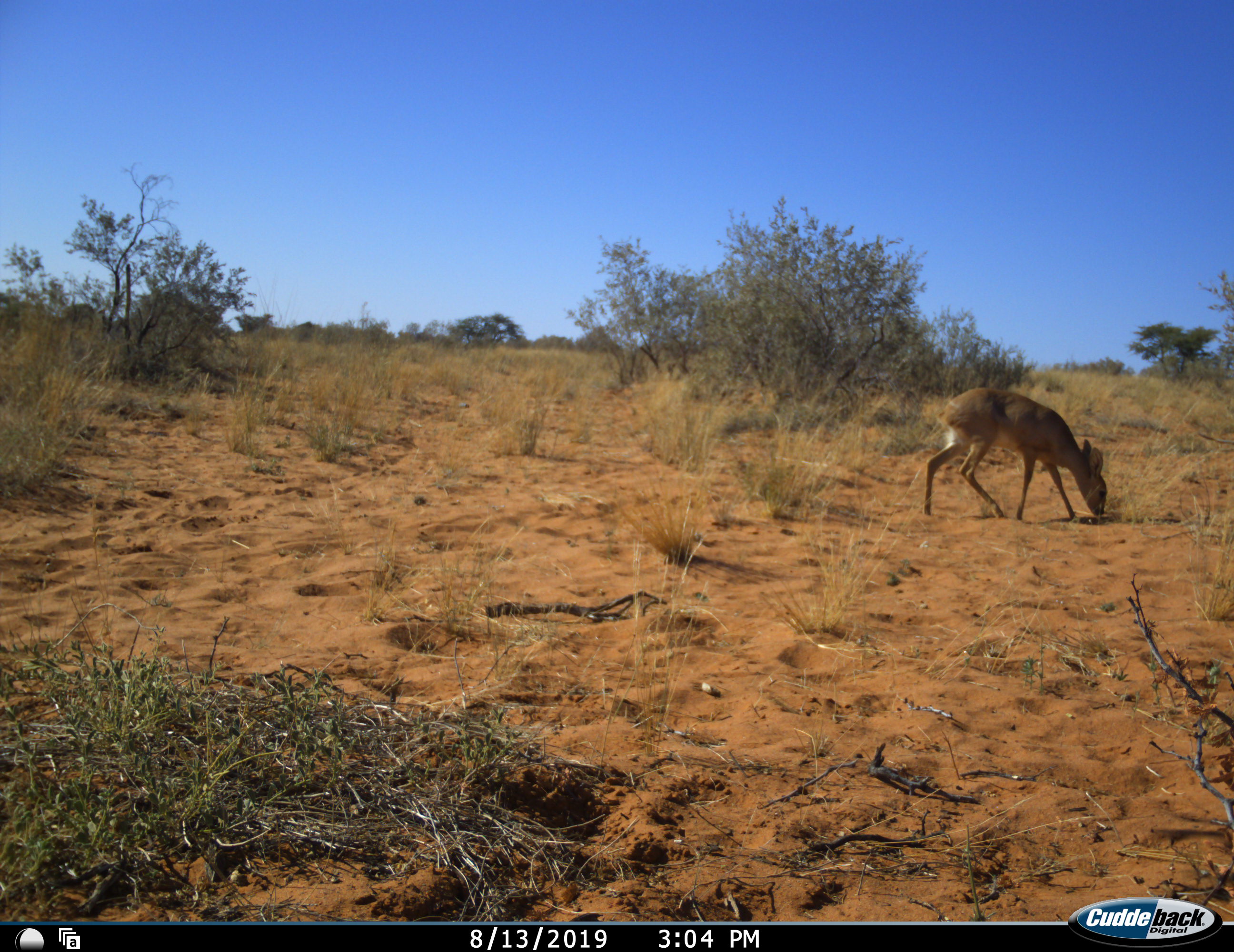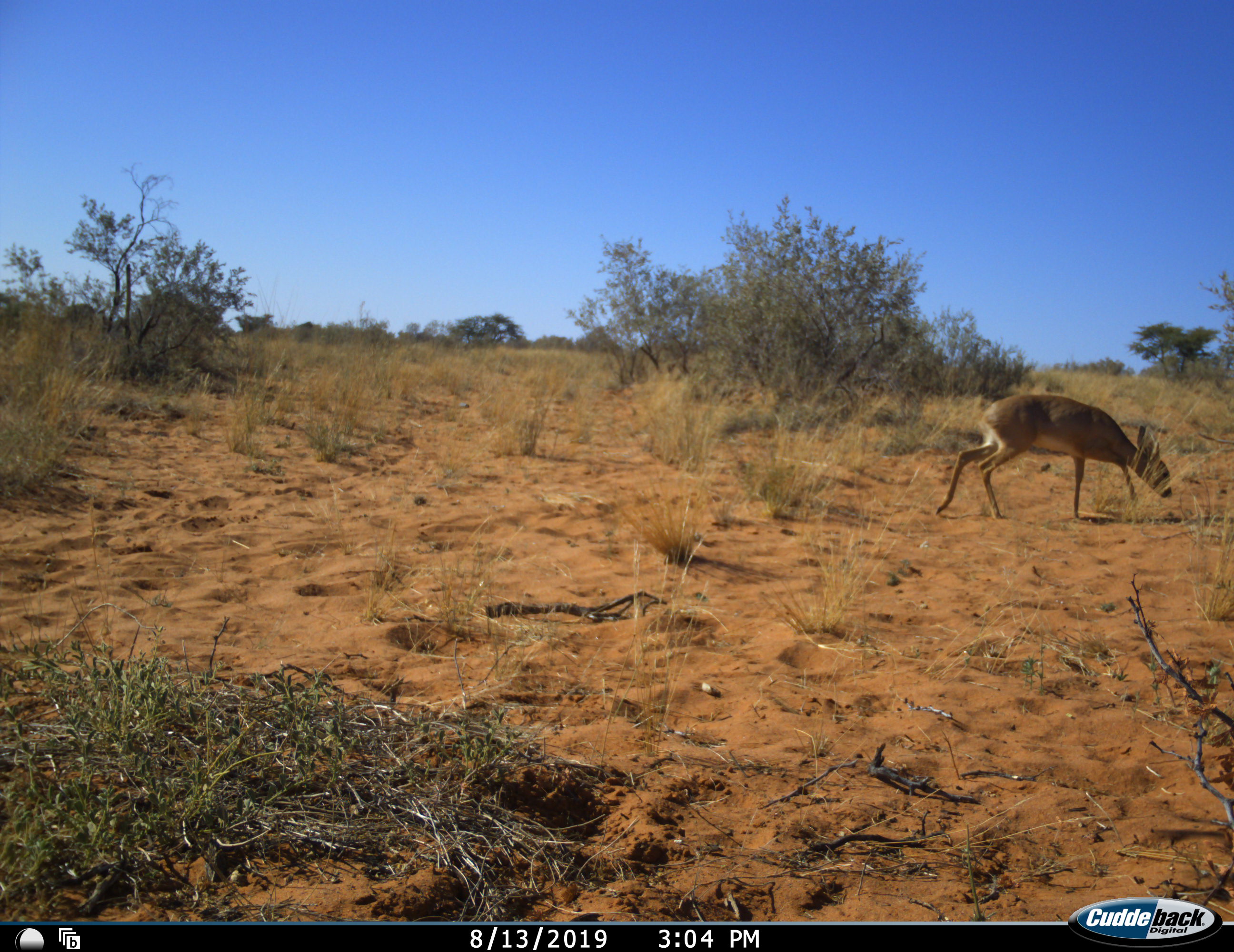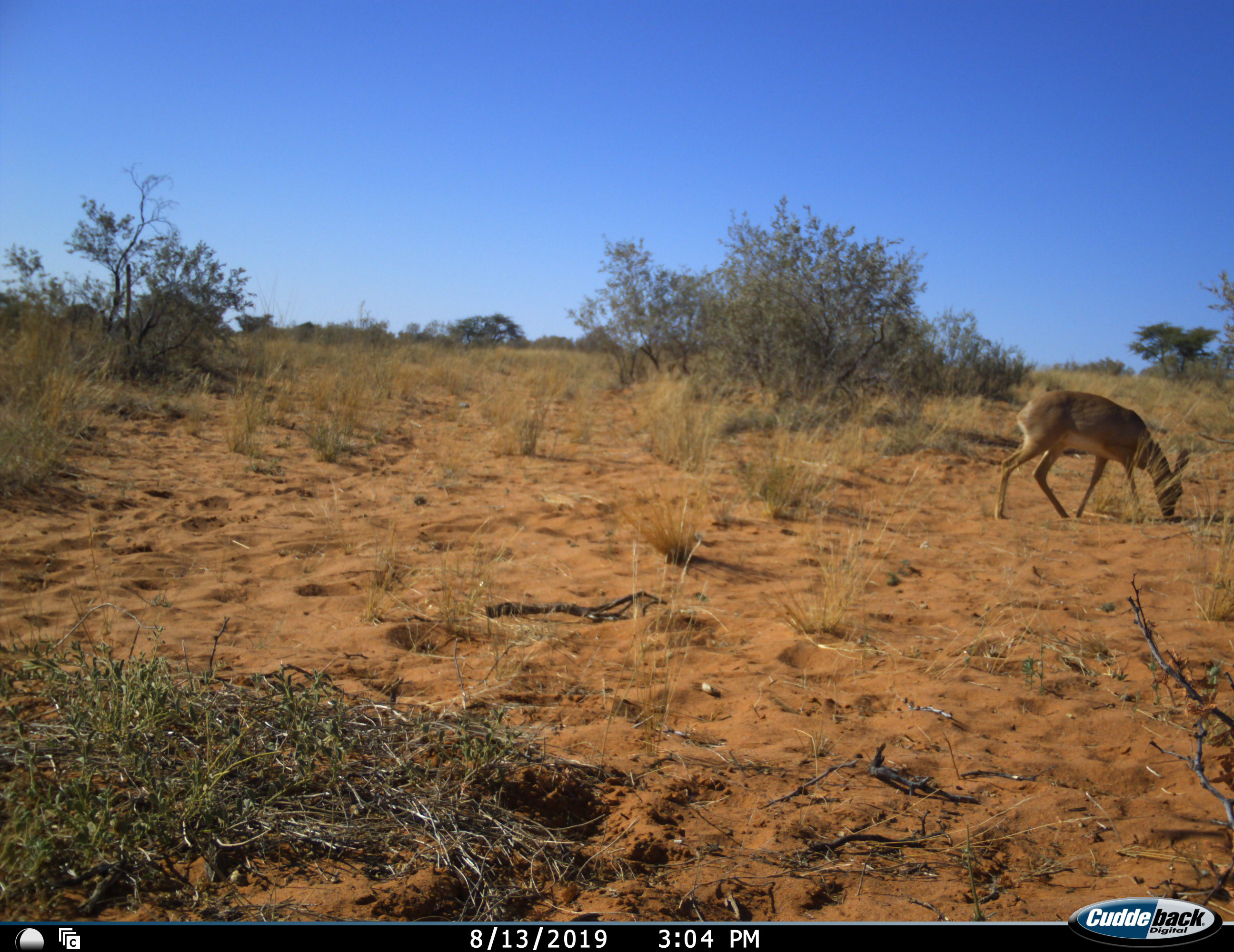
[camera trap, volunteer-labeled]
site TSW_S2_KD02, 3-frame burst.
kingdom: Animalia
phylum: Chordata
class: Mammalia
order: Artiodactyla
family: Bovidae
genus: Raphicerus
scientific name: Raphicerus campestris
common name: steenbok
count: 1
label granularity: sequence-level